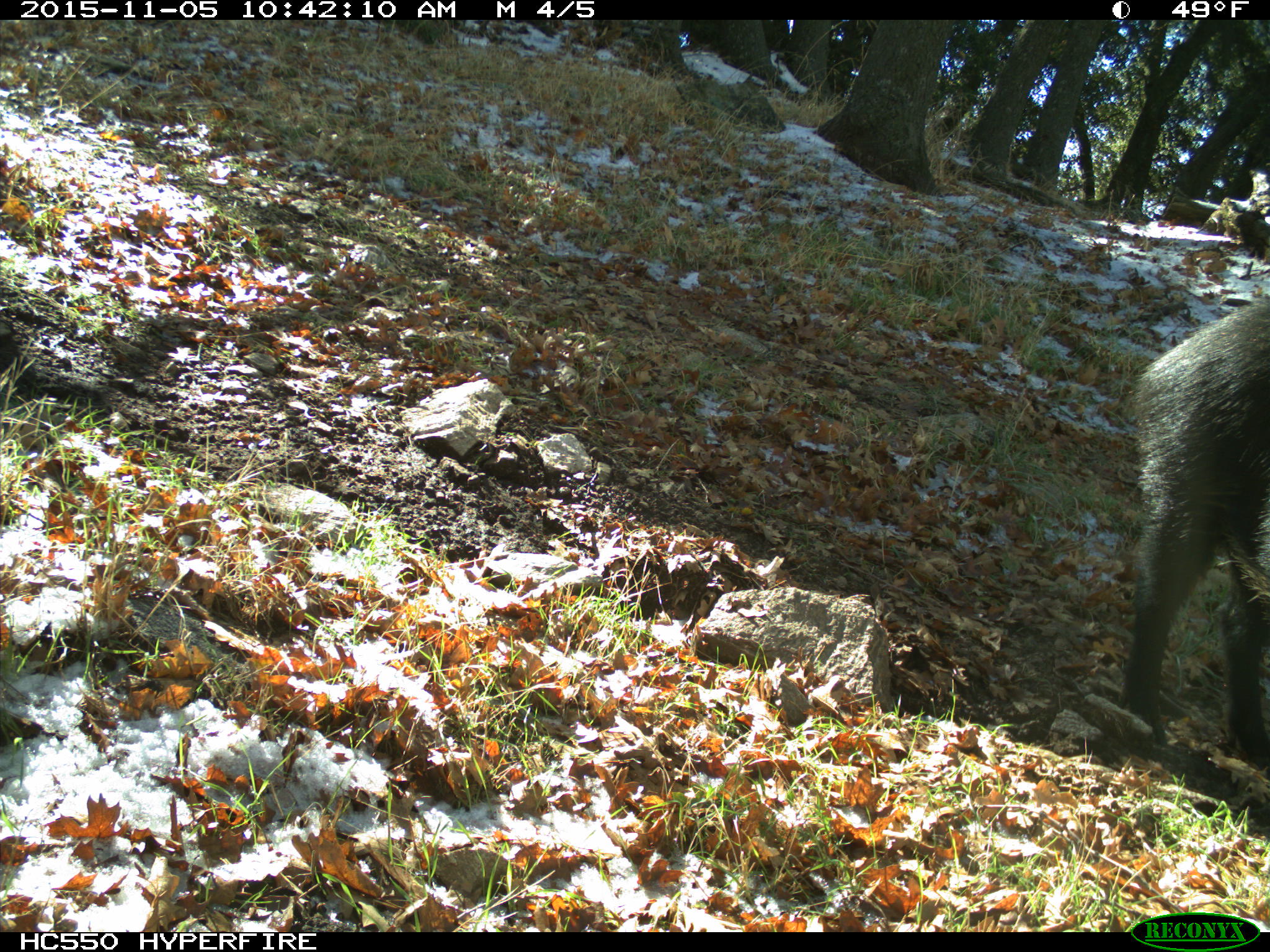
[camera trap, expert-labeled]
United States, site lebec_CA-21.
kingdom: Animalia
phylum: Chordata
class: Mammalia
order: Artiodactyla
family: Suidae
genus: Sus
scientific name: Sus scrofa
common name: wild boar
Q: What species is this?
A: Sus scrofa (wild boar).